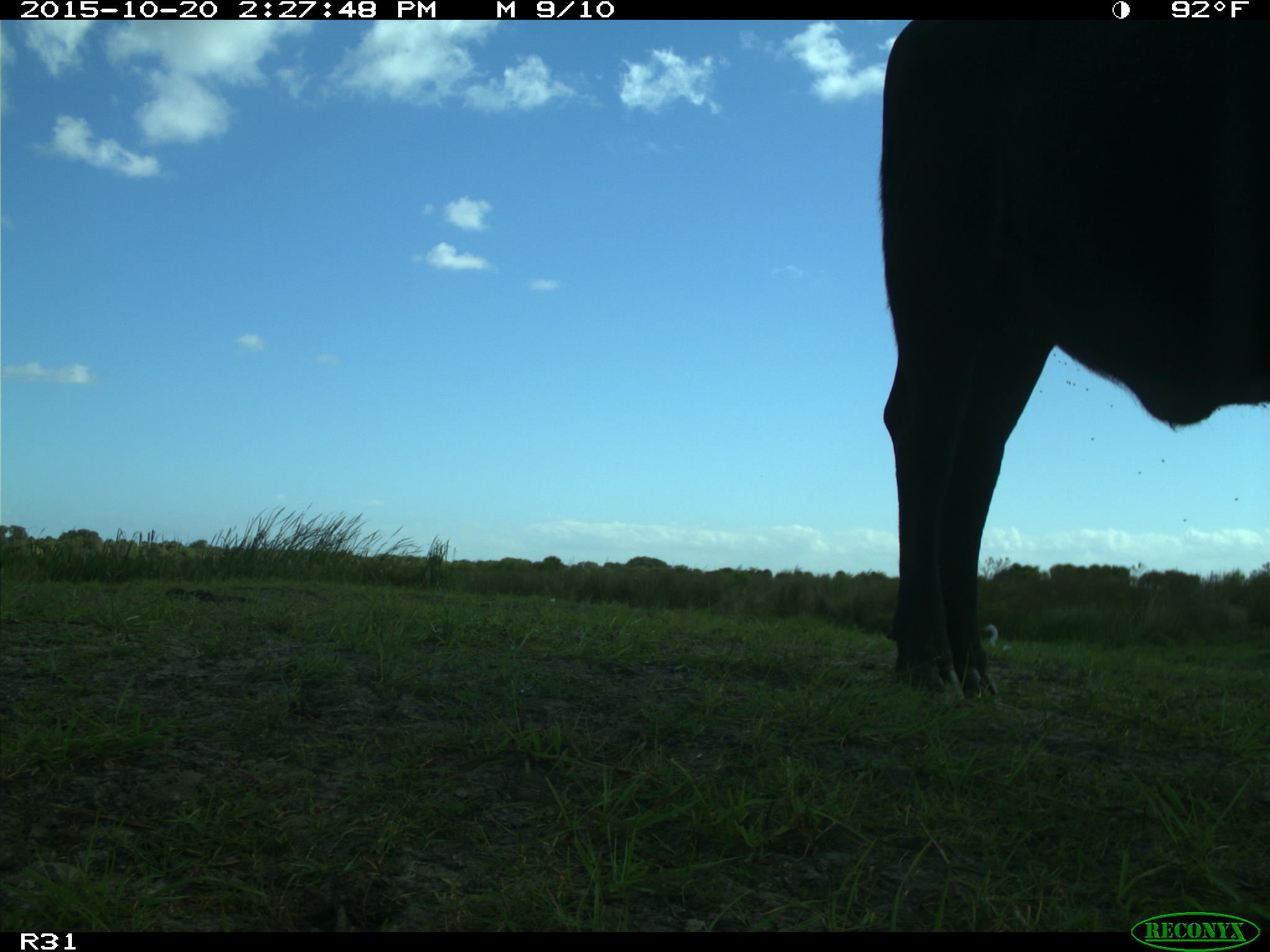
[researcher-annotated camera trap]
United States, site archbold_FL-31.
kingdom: Animalia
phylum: Chordata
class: Mammalia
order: Artiodactyla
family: Bovidae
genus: Bos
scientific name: Bos taurus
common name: domestic cow